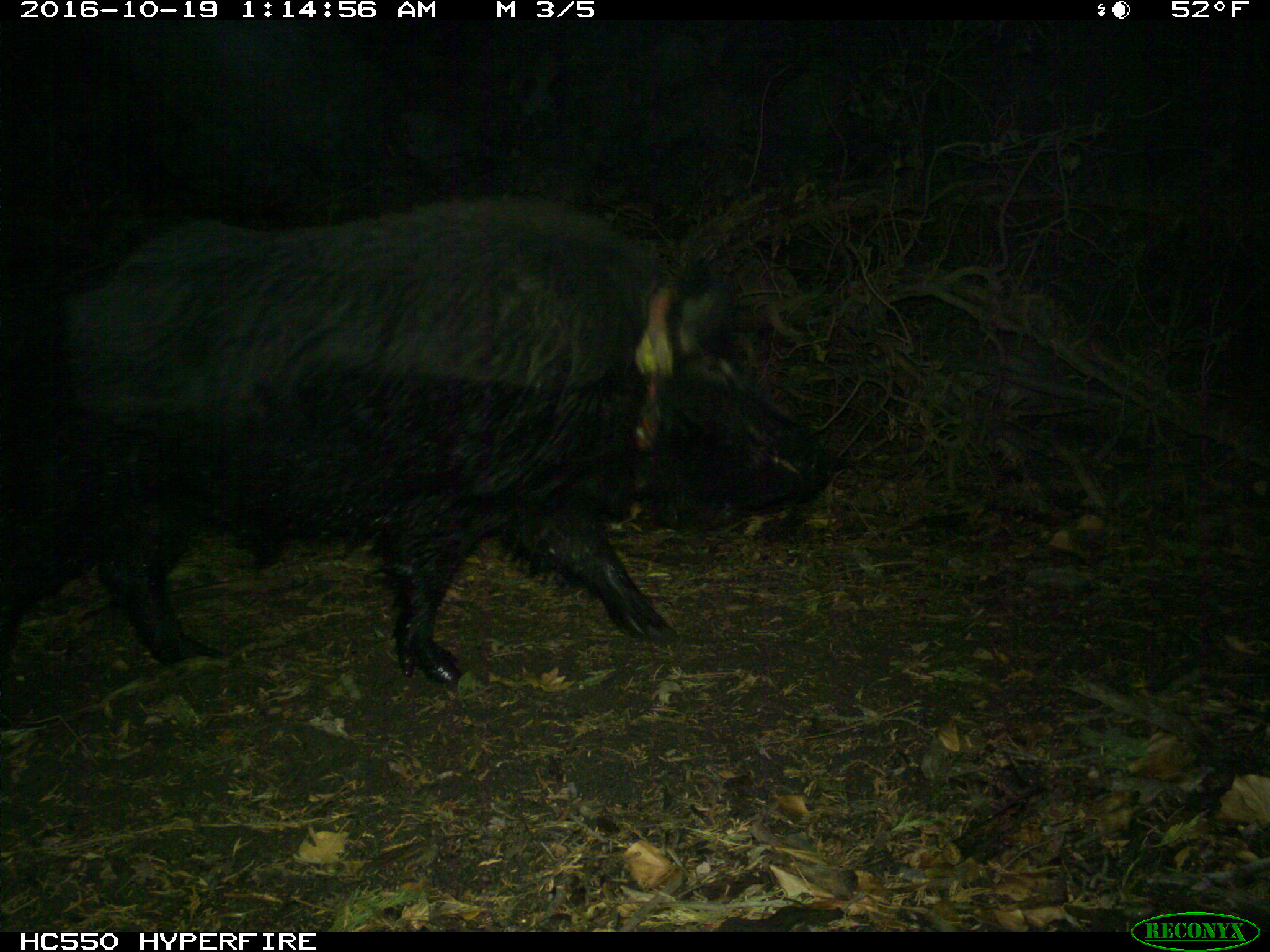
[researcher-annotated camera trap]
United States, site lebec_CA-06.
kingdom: Animalia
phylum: Chordata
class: Mammalia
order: Artiodactyla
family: Suidae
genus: Sus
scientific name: Sus scrofa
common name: wild boar